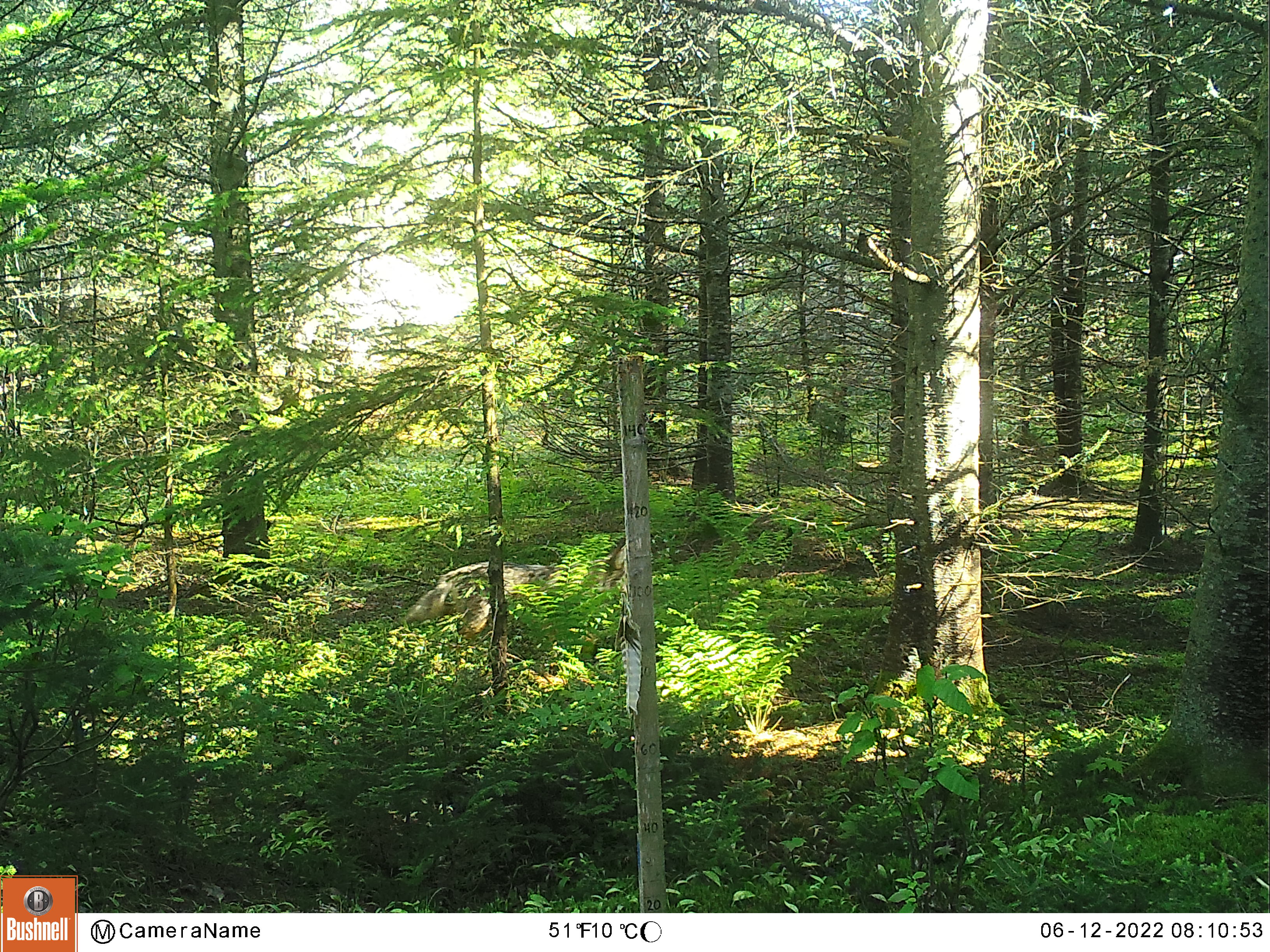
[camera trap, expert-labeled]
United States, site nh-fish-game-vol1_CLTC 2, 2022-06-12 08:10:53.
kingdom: Animalia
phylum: Chordata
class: Mammalia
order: Carnivora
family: Canidae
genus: Canis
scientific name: Canis latrans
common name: coyote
Coyote (Canis latrans).